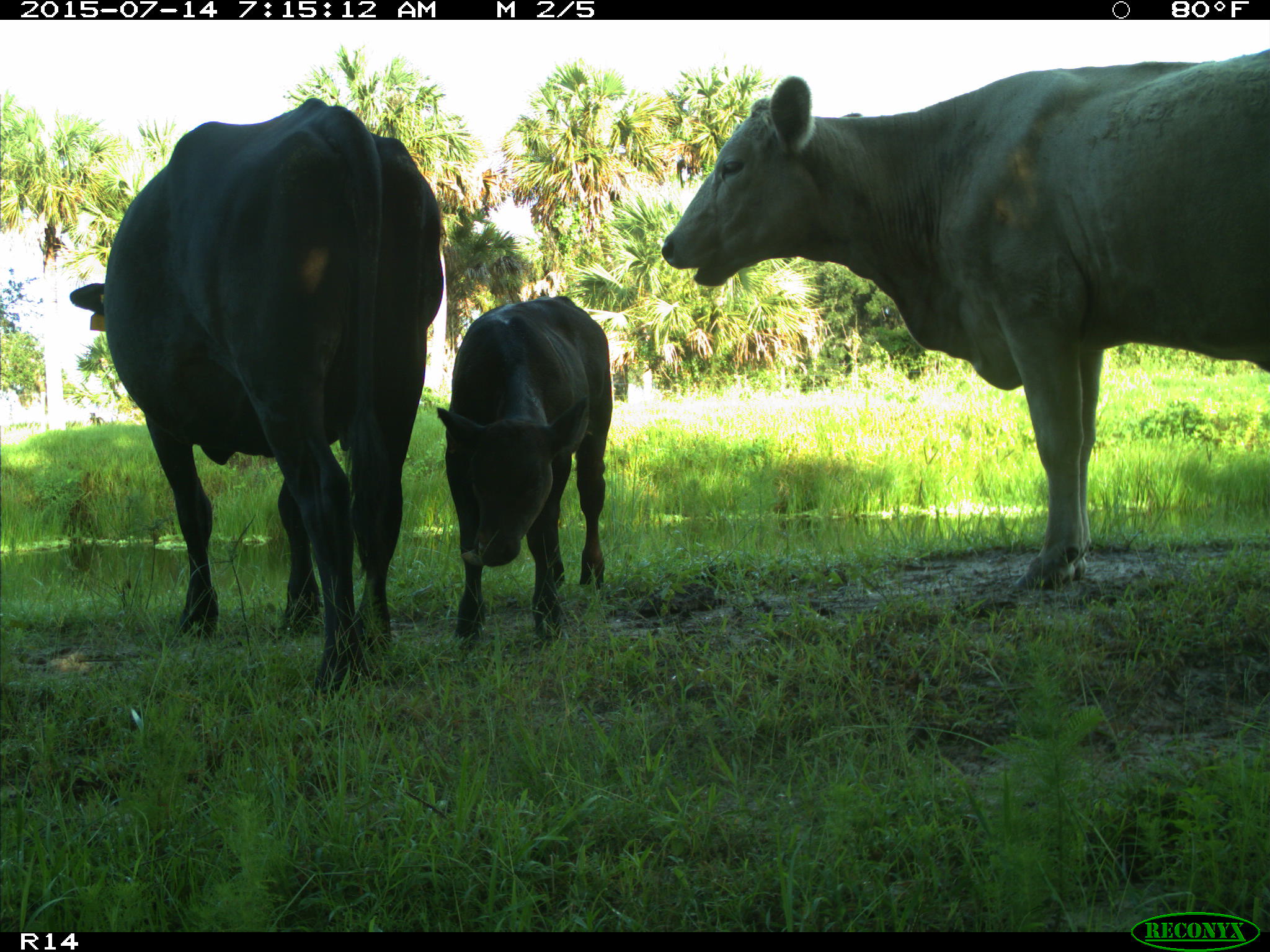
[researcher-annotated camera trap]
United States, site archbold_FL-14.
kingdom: Animalia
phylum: Chordata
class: Mammalia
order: Artiodactyla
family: Bovidae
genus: Bos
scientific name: Bos taurus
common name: domestic cow